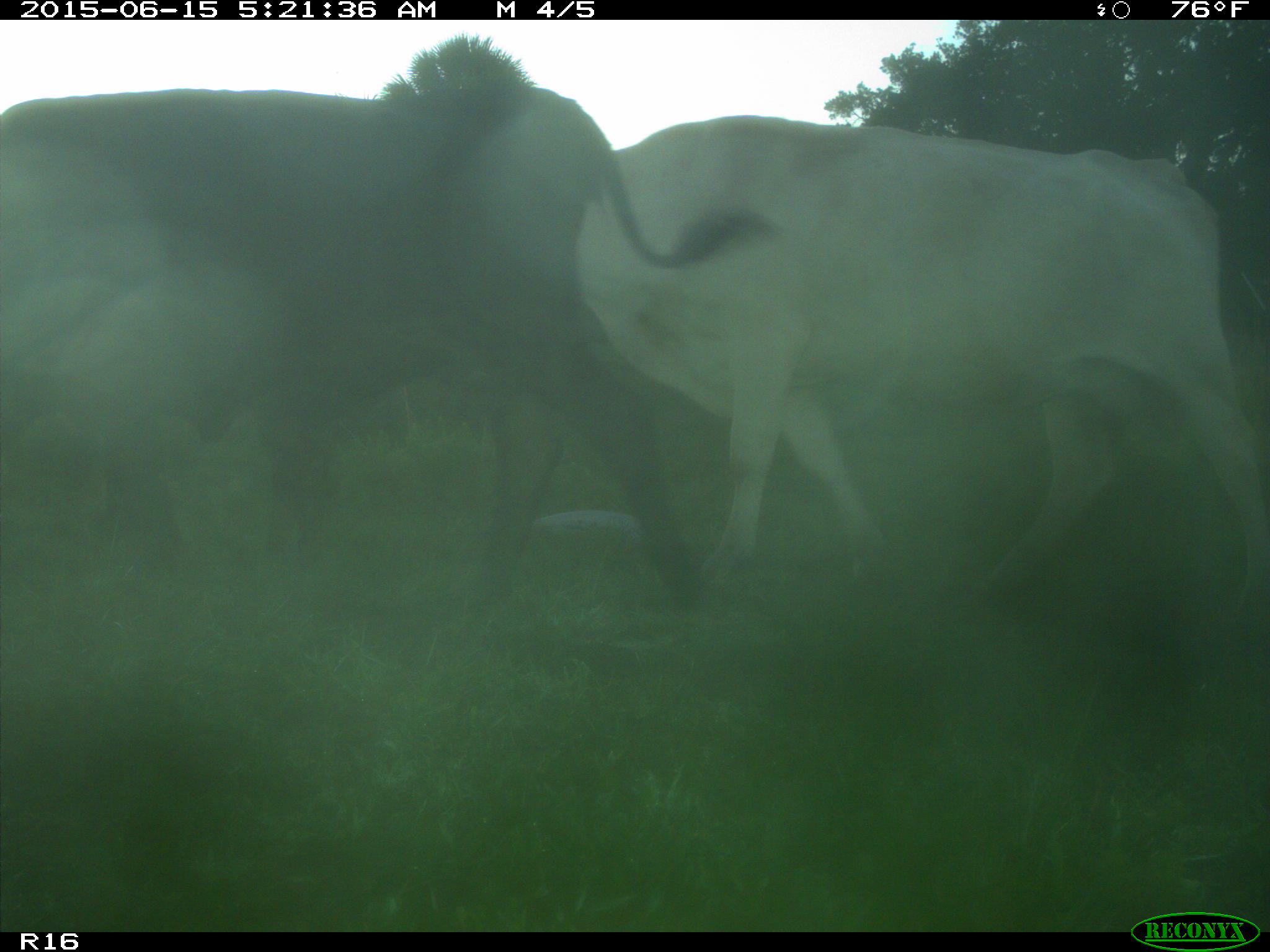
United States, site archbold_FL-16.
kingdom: Animalia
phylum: Chordata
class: Mammalia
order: Artiodactyla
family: Bovidae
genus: Bos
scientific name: Bos taurus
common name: domestic cow